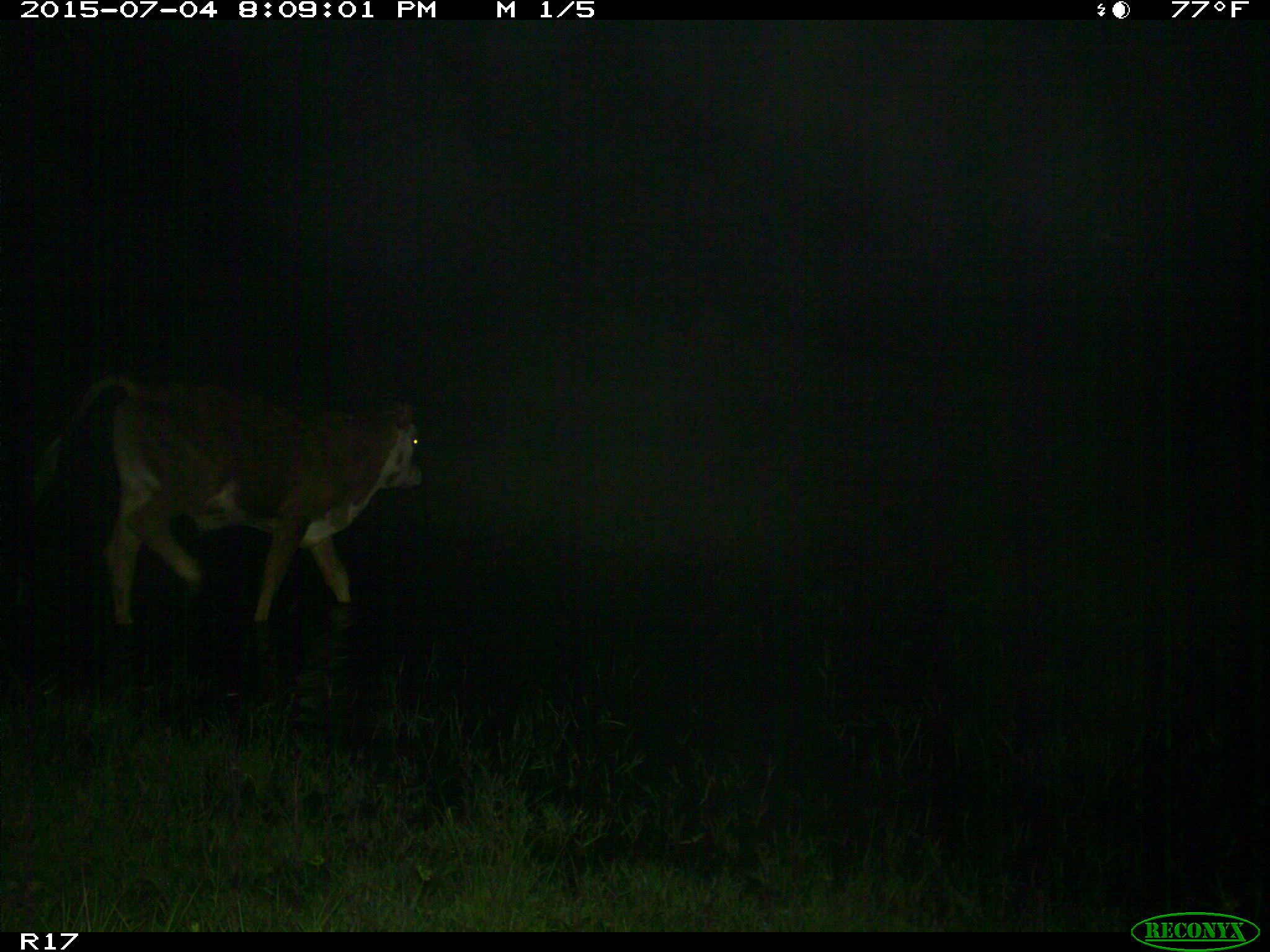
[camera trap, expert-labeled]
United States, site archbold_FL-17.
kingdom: Animalia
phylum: Chordata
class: Mammalia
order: Artiodactyla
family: Bovidae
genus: Bos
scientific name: Bos taurus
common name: domestic cow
Bos taurus (domestic cow).